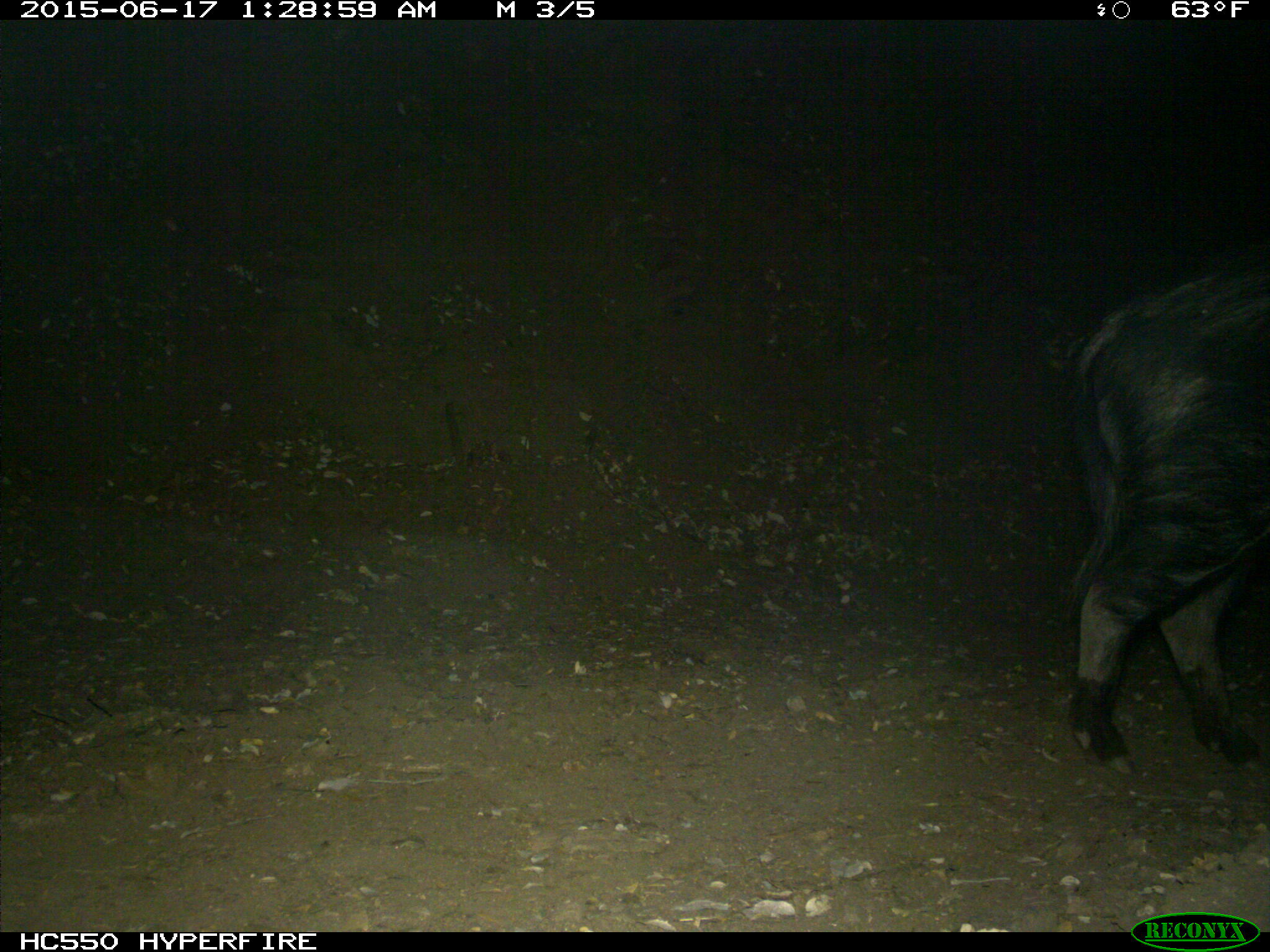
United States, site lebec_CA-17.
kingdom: Animalia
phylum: Chordata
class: Mammalia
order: Artiodactyla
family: Suidae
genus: Sus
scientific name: Sus scrofa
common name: wild boar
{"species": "Sus scrofa (wild boar)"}